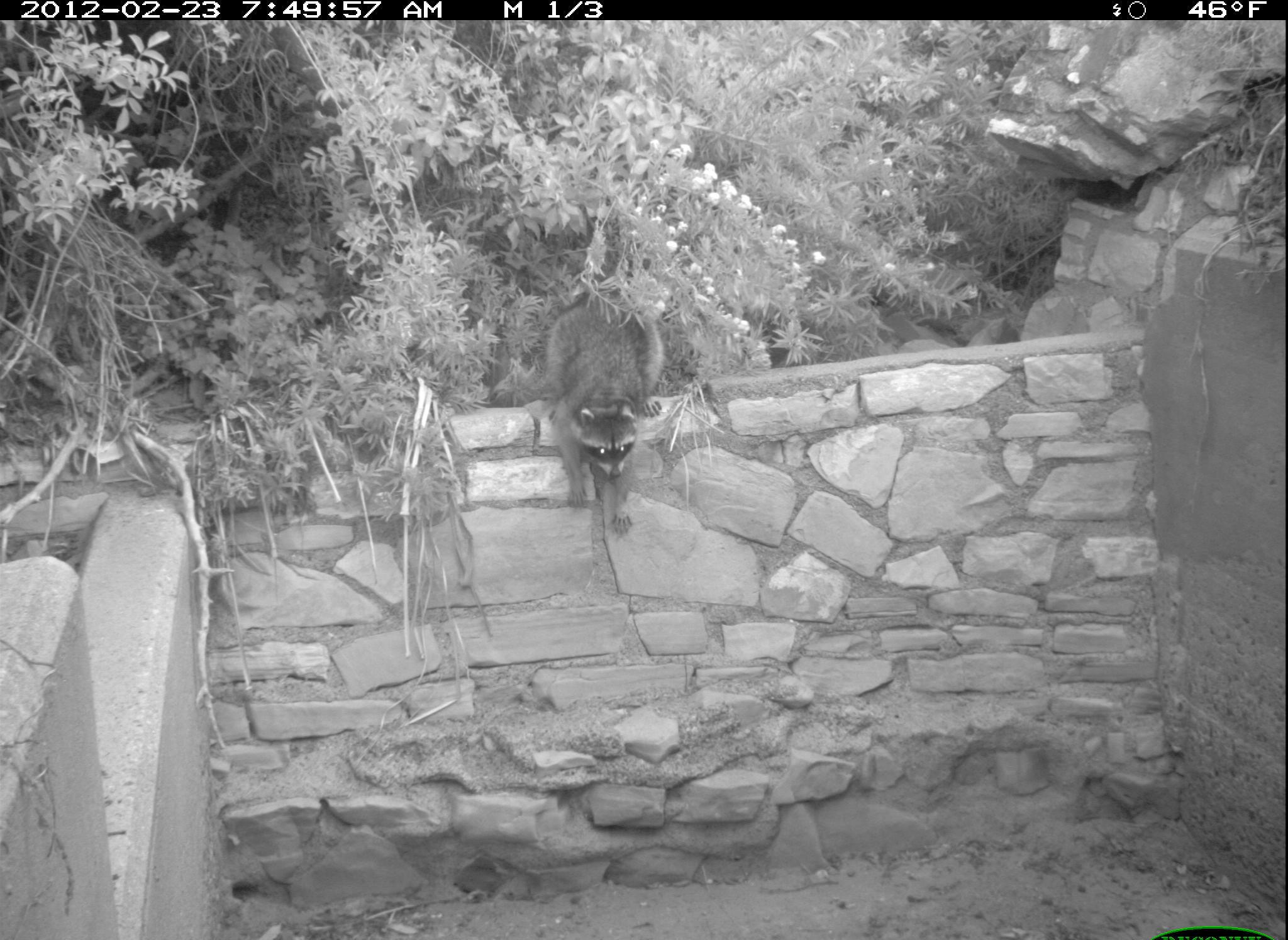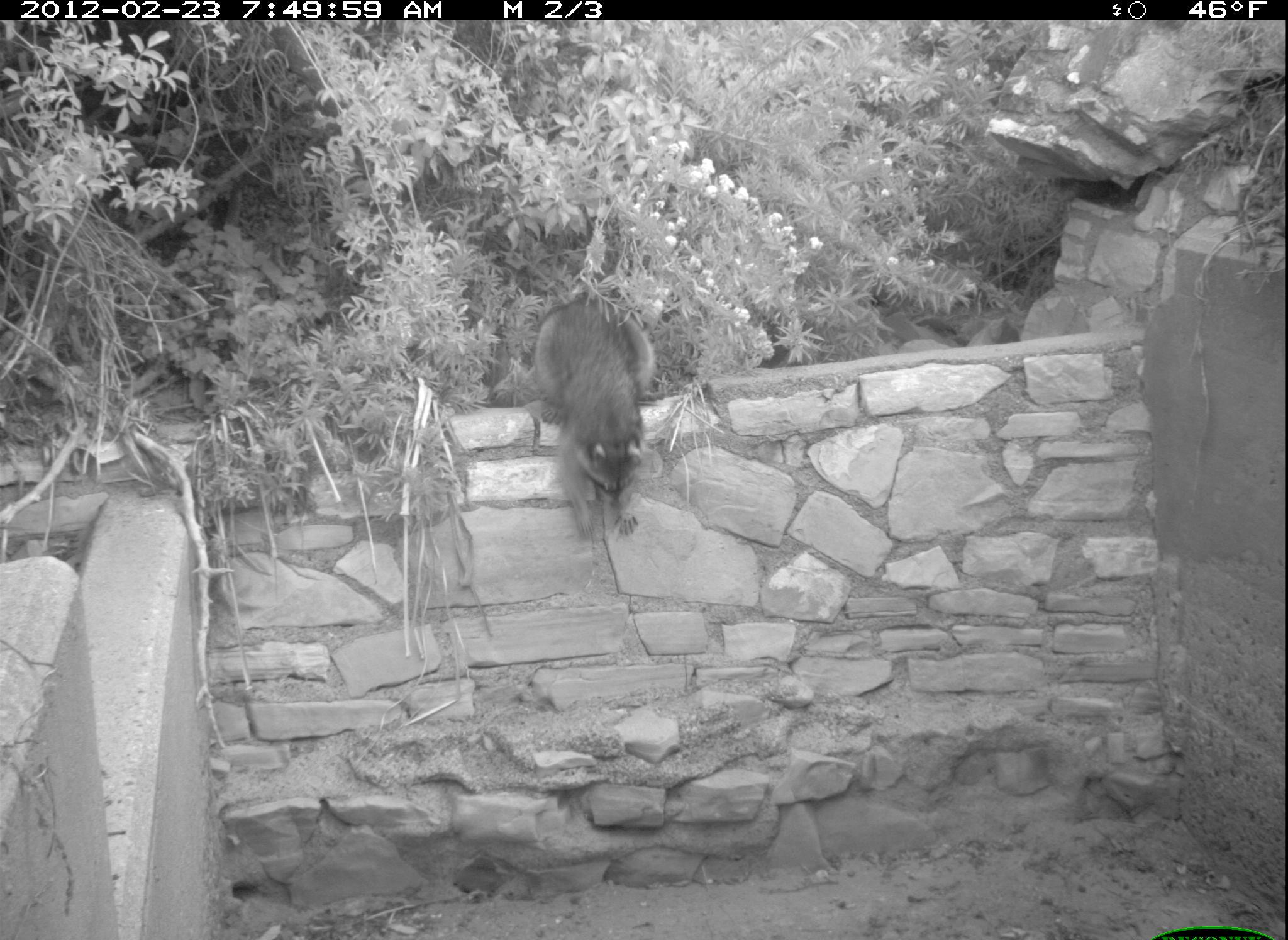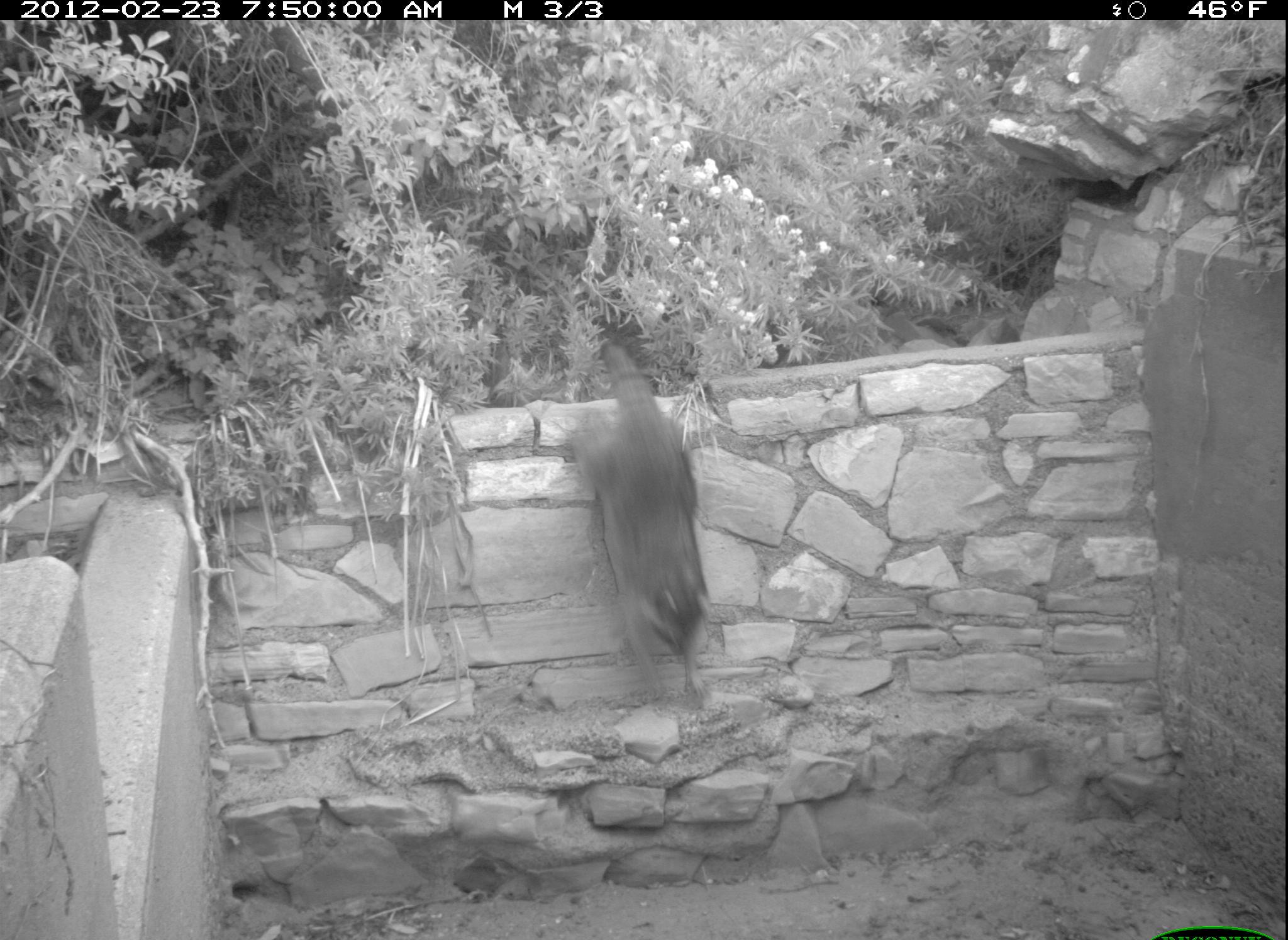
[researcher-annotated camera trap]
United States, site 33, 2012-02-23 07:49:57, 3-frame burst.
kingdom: Animalia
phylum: Chordata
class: Mammalia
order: Carnivora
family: Procyonidae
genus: Procyon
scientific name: Procyon lotor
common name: raccoon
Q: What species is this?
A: Raccoon (Procyon lotor).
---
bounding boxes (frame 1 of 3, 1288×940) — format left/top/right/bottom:
raccoon: 517/290/675/541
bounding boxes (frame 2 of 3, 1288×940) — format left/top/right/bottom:
raccoon: 522/300/667/541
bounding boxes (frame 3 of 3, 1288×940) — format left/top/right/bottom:
raccoon: 555/329/739/710